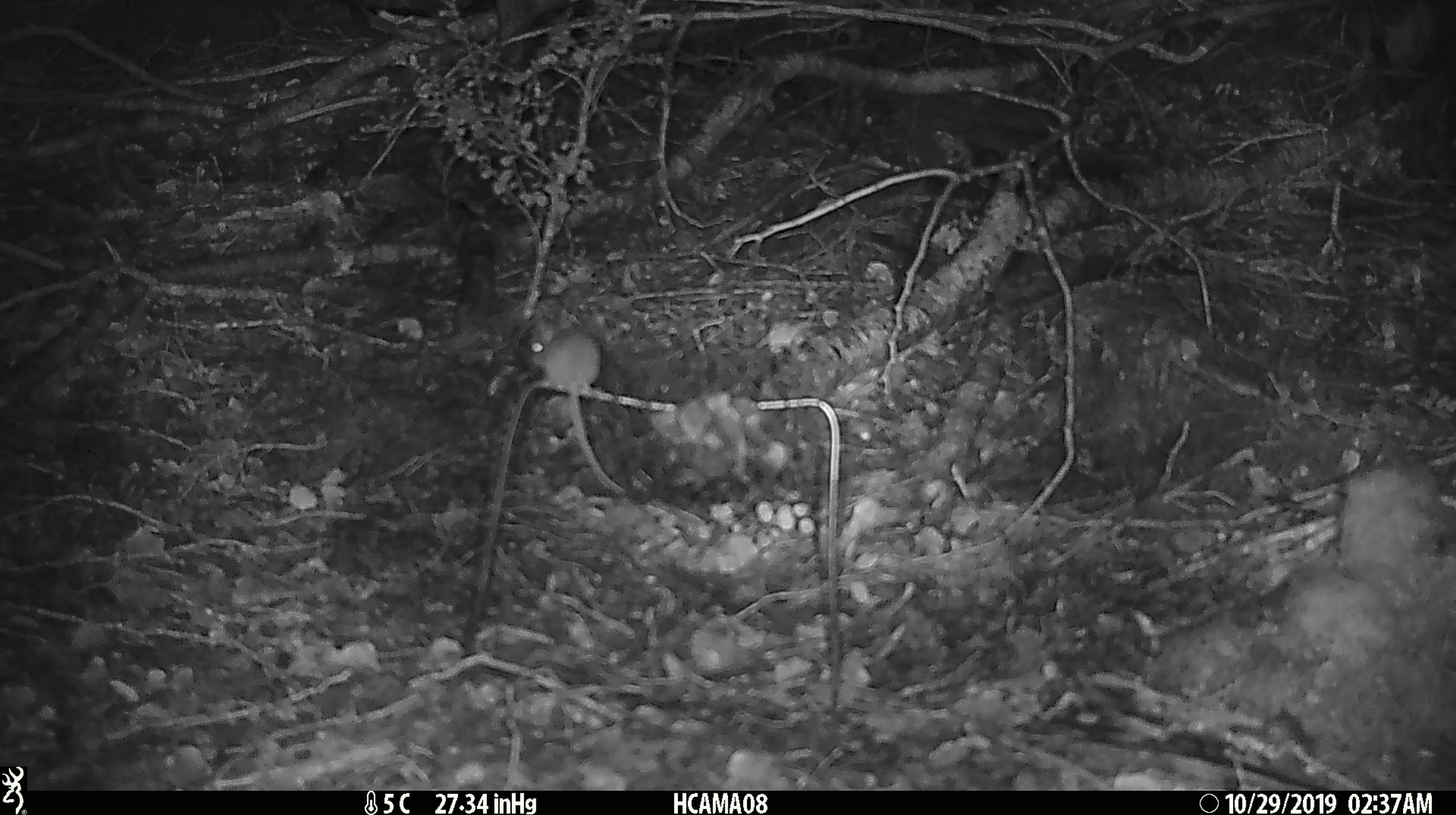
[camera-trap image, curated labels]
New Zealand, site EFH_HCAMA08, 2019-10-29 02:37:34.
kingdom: Animalia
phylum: Chordata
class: Mammalia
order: Rodentia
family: Muridae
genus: Mus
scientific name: Mus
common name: mouse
Mouse (Mus).